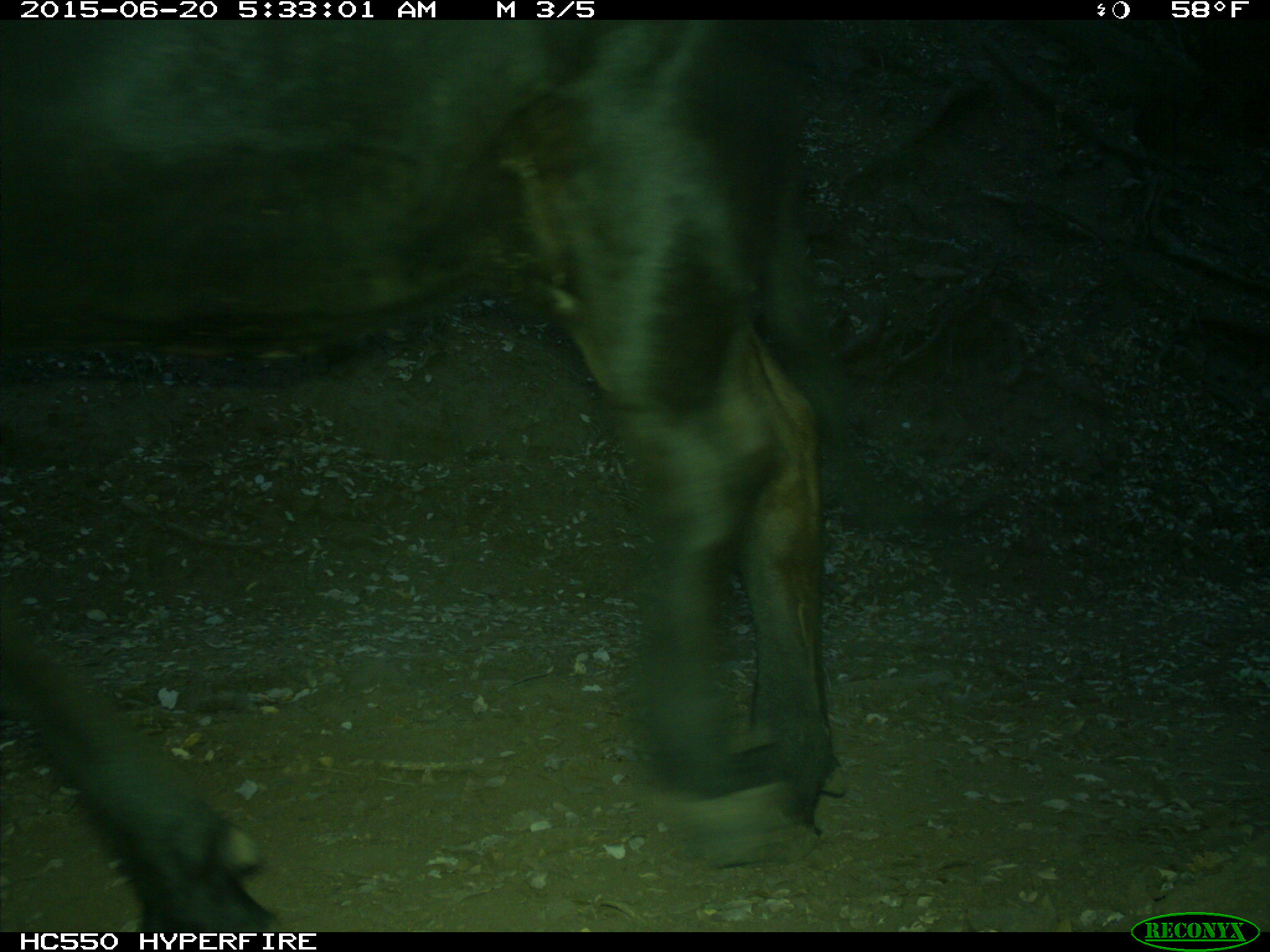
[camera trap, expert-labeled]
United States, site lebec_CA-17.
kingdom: Animalia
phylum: Chordata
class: Mammalia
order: Artiodactyla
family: Bovidae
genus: Bos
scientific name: Bos taurus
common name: domestic cow